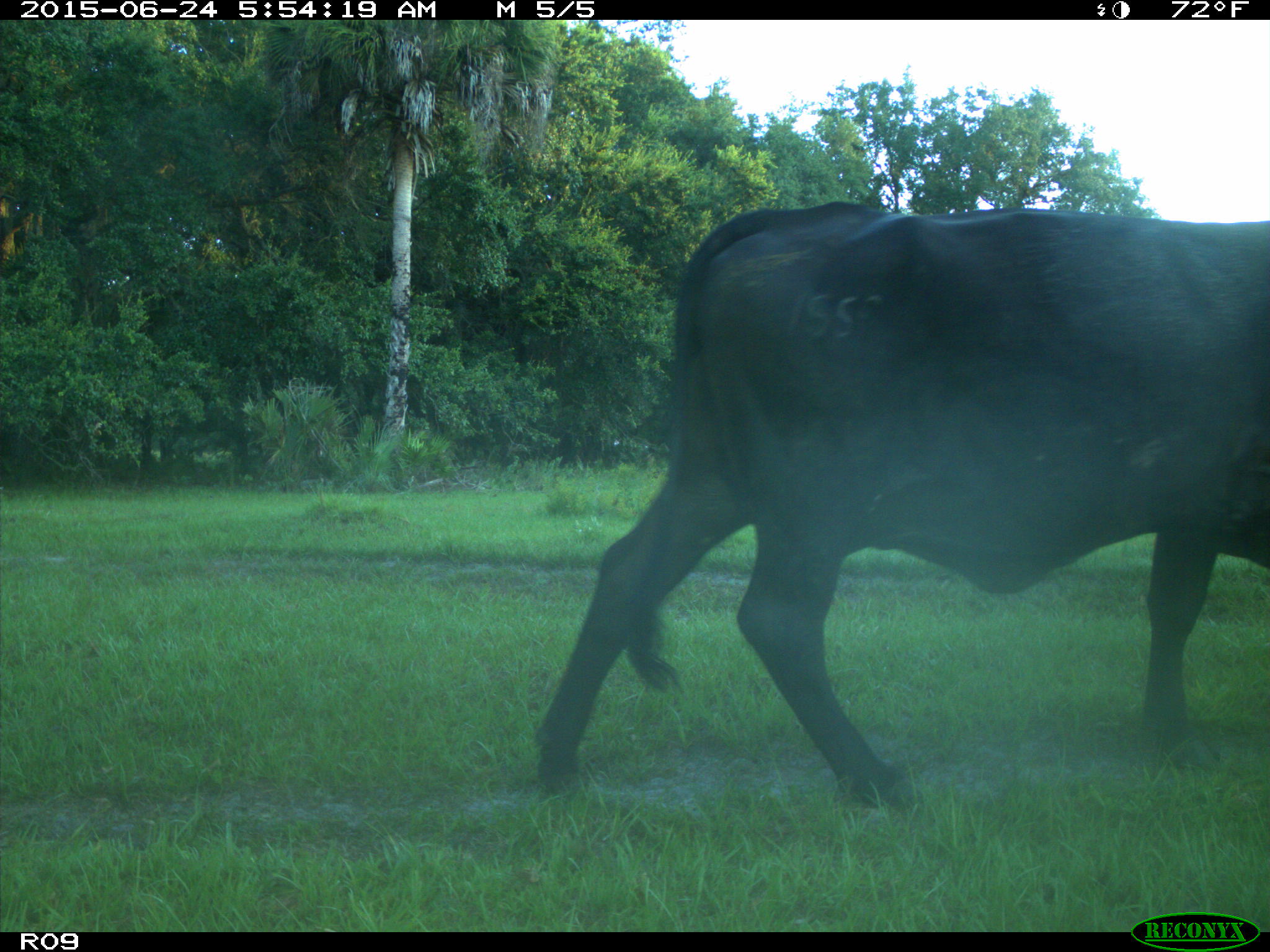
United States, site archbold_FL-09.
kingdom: Animalia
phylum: Chordata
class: Mammalia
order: Artiodactyla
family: Bovidae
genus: Bos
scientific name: Bos taurus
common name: domestic cow